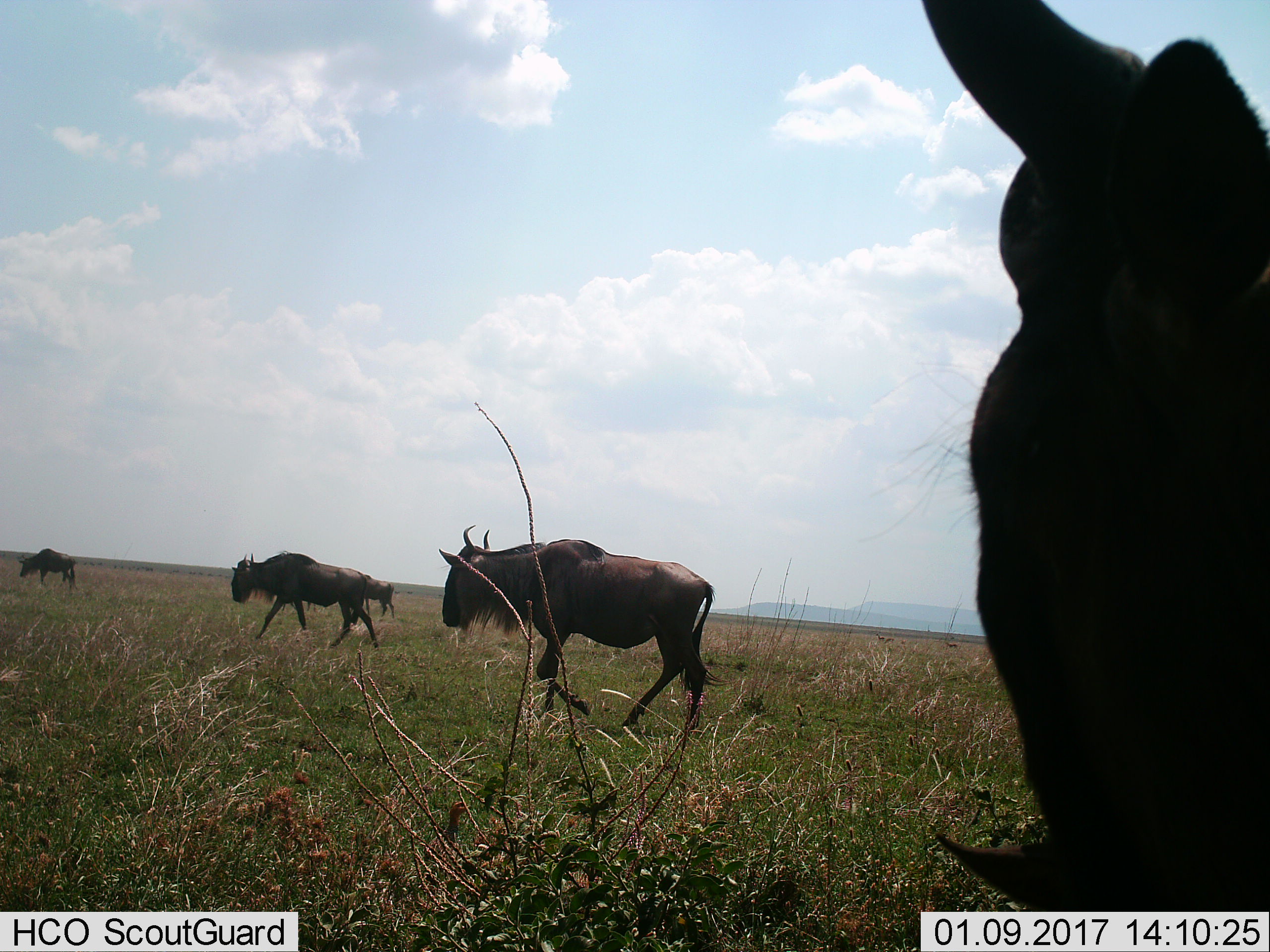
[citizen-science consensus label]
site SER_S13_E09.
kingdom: Animalia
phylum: Chordata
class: Mammalia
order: Artiodactyla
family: Bovidae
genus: Connochaetes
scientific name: Connochaetes taurinus taurinus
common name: blue wildebeest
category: wildebeestblue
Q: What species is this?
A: Wildebeestblue (blue wildebeest) (Connochaetes taurinus taurinus).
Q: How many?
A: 5.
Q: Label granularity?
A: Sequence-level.